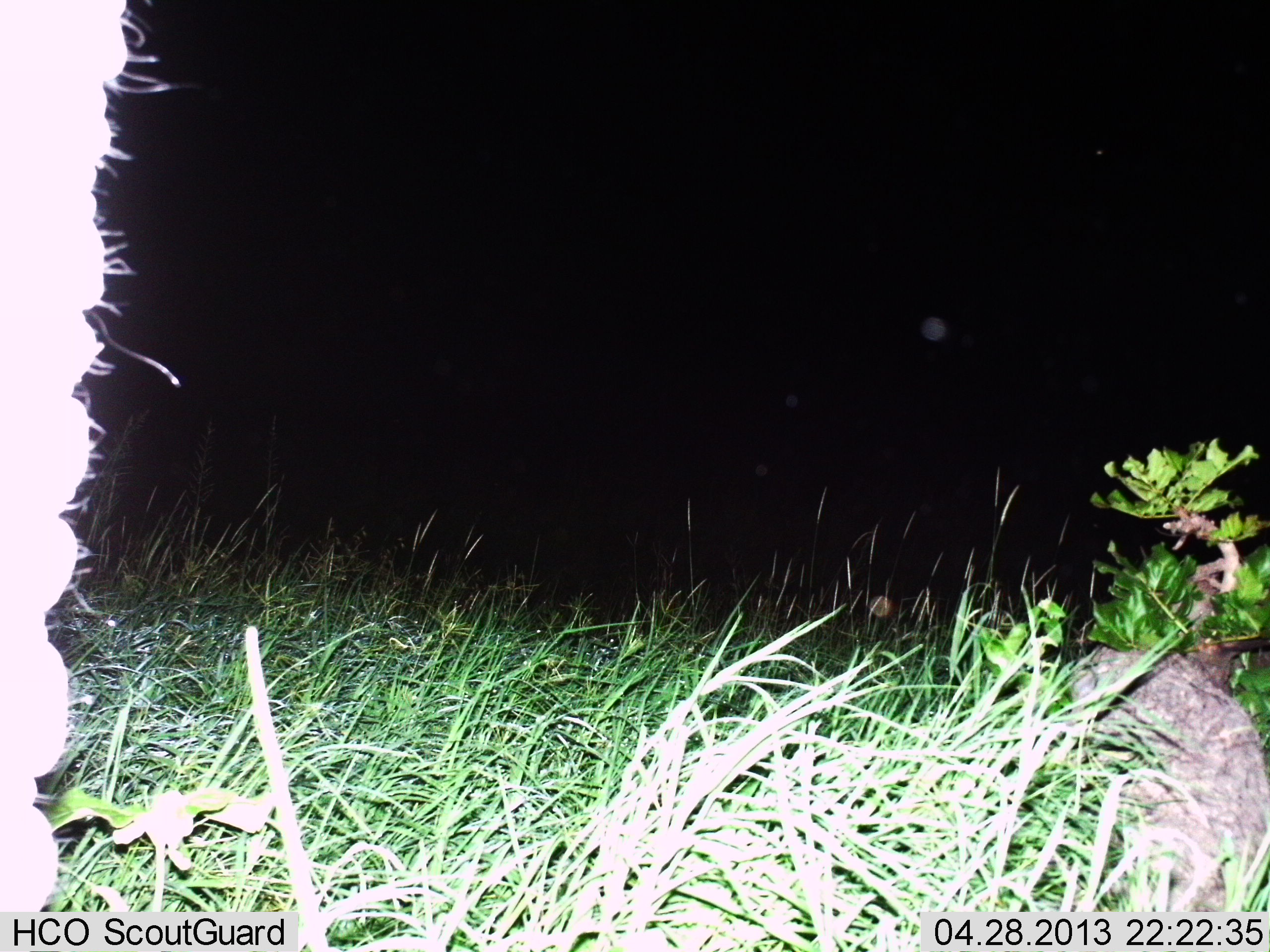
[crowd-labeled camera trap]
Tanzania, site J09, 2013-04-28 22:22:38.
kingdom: Animalia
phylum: Chordata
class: Mammalia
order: Proboscidea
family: Elephantidae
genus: Loxodonta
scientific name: Loxodonta africana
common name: african bush elephant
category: elephant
Elephant (african bush elephant) (Loxodonta africana), count 1. Behavior (volunteer vote fractions): standing 100%, resting 0%, moving 0%, interacting 0%. Young present (vote fraction): 0%. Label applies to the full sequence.